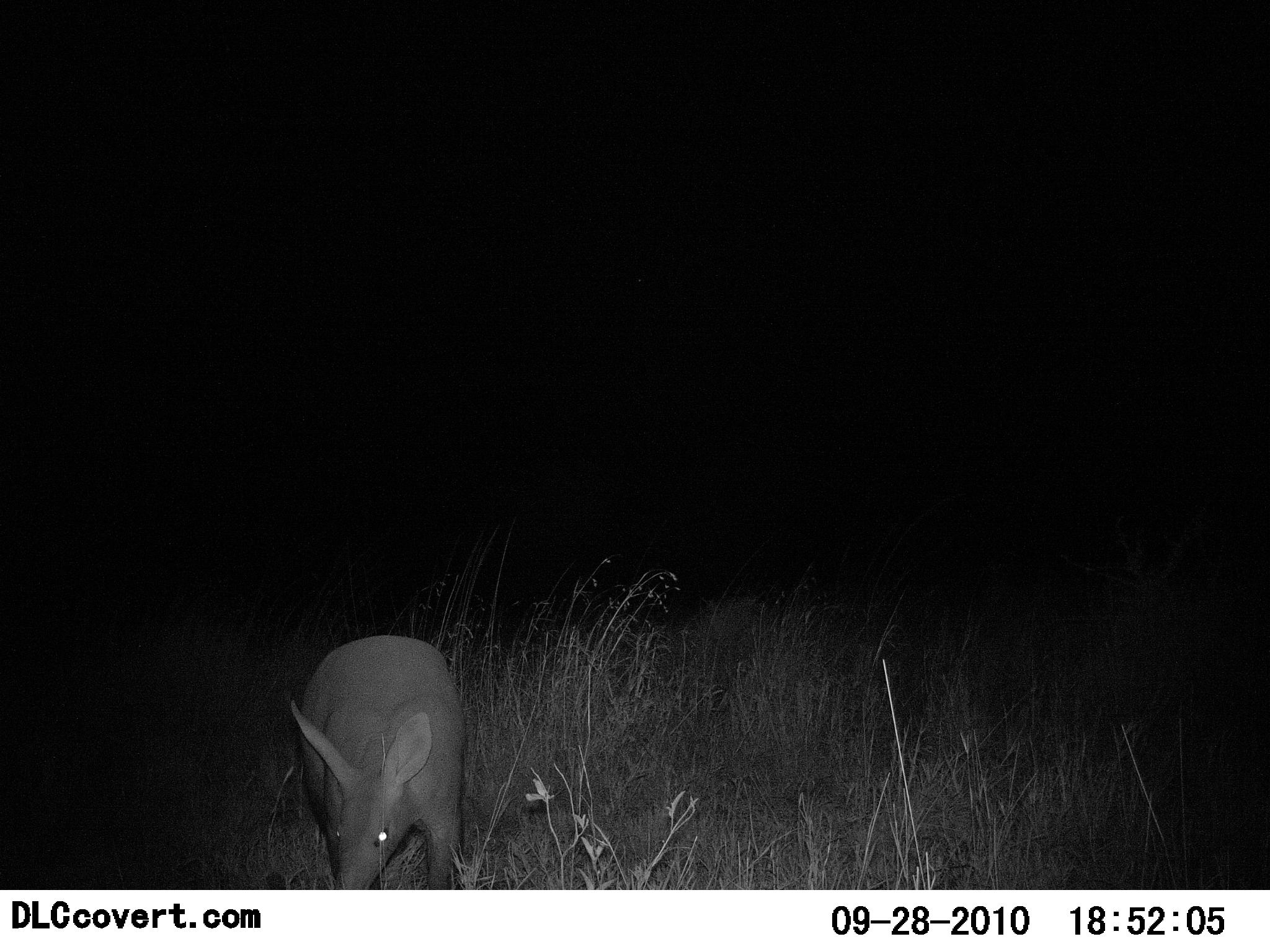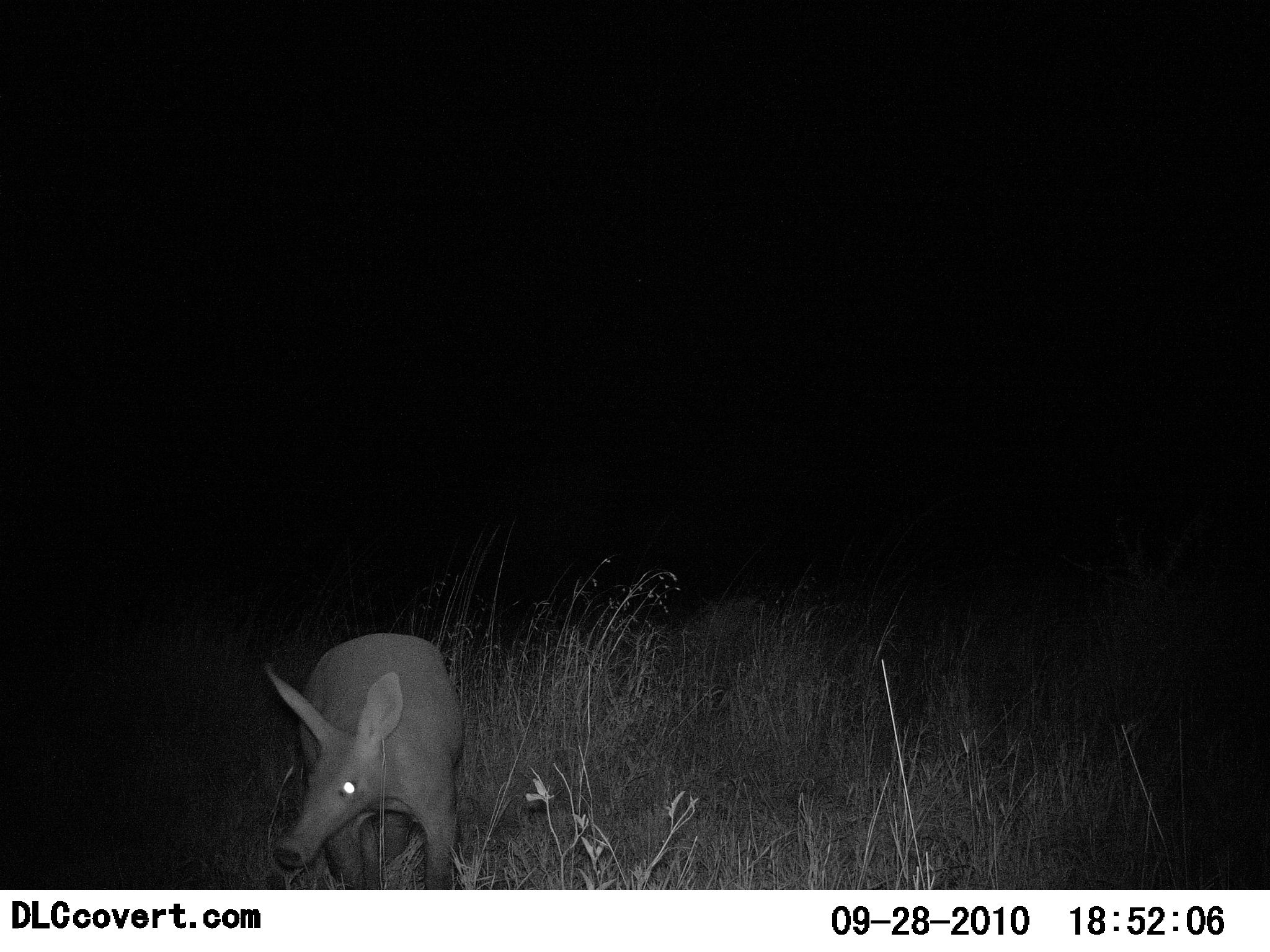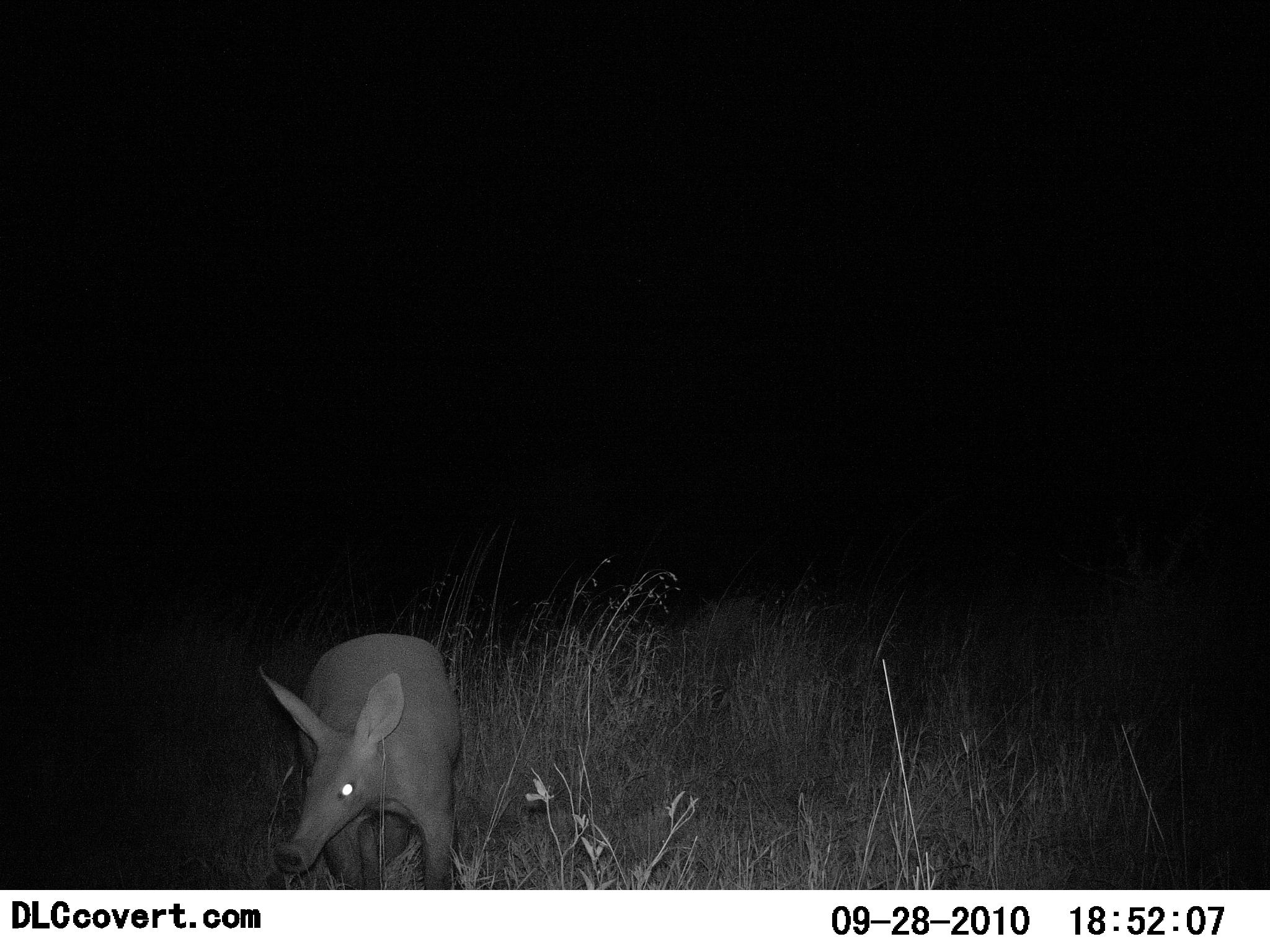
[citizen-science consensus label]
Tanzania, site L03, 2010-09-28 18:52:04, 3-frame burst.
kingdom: Animalia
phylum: Chordata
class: Mammalia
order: Tubulidentata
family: Orycteropodidae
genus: Orycteropus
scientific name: Orycteropus afer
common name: aardvark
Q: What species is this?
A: Aardvark (Orycteropus afer).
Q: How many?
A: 1.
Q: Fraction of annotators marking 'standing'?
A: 88%.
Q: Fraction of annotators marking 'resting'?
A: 0%.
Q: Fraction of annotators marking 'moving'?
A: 25%.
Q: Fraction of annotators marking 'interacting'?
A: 0%.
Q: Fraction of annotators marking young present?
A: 0%.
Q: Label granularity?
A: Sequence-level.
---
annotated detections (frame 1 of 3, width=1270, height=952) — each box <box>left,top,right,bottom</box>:
animal: <box>289,633,465,891</box>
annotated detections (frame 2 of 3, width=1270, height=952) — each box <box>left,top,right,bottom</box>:
animal: <box>262,632,467,889</box>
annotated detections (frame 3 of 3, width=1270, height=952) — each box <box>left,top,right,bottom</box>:
animal: <box>254,631,467,890</box>